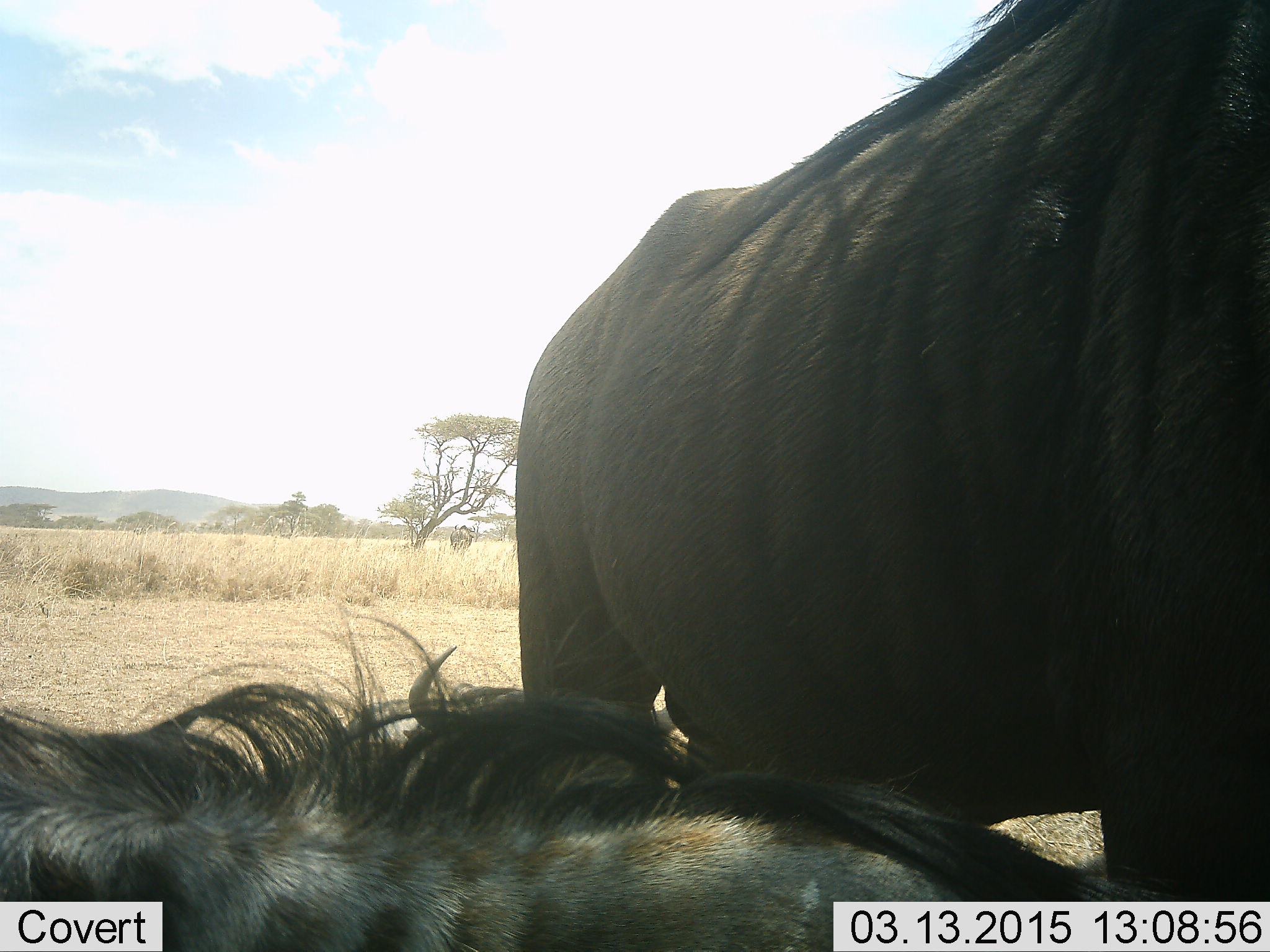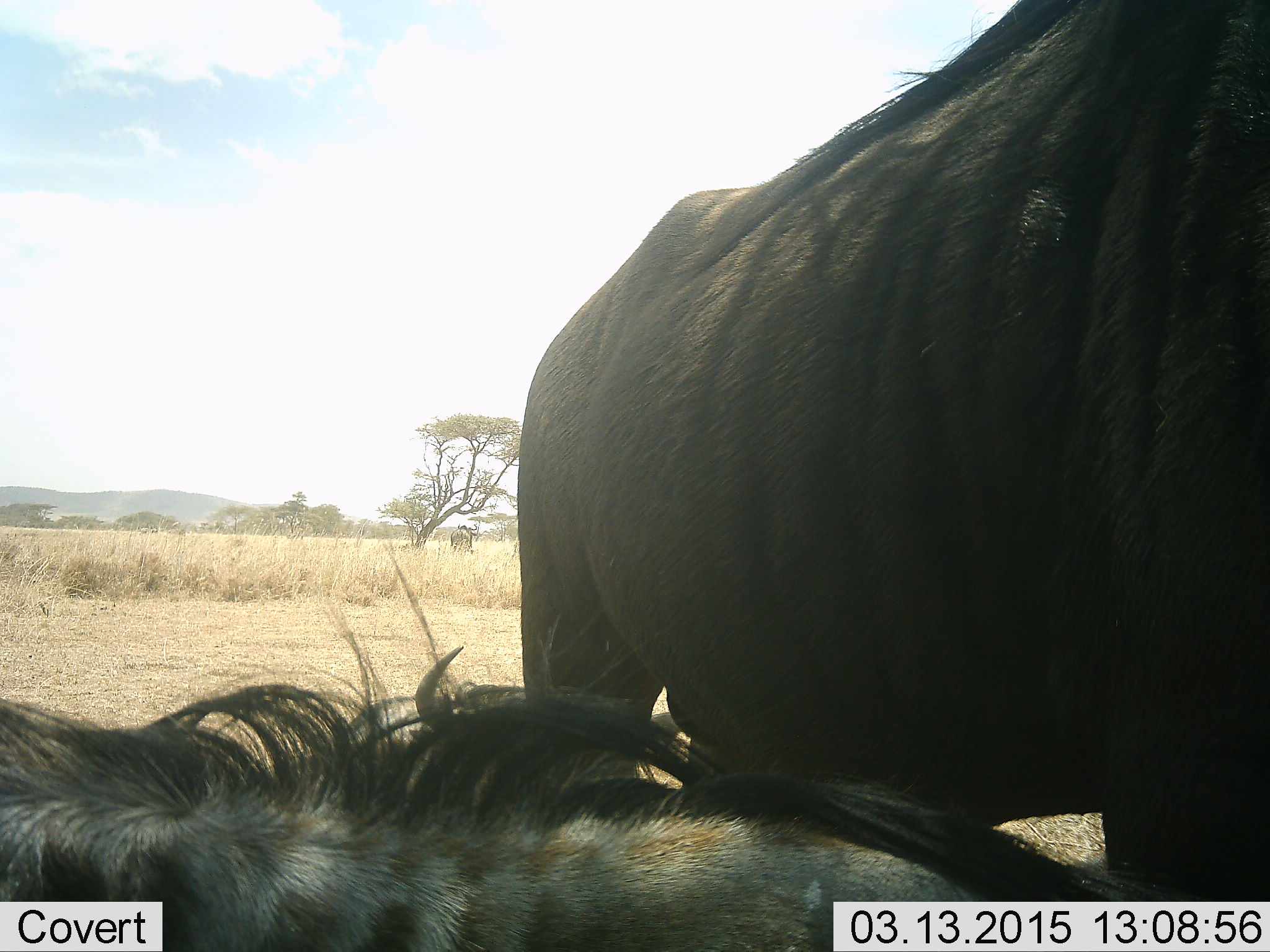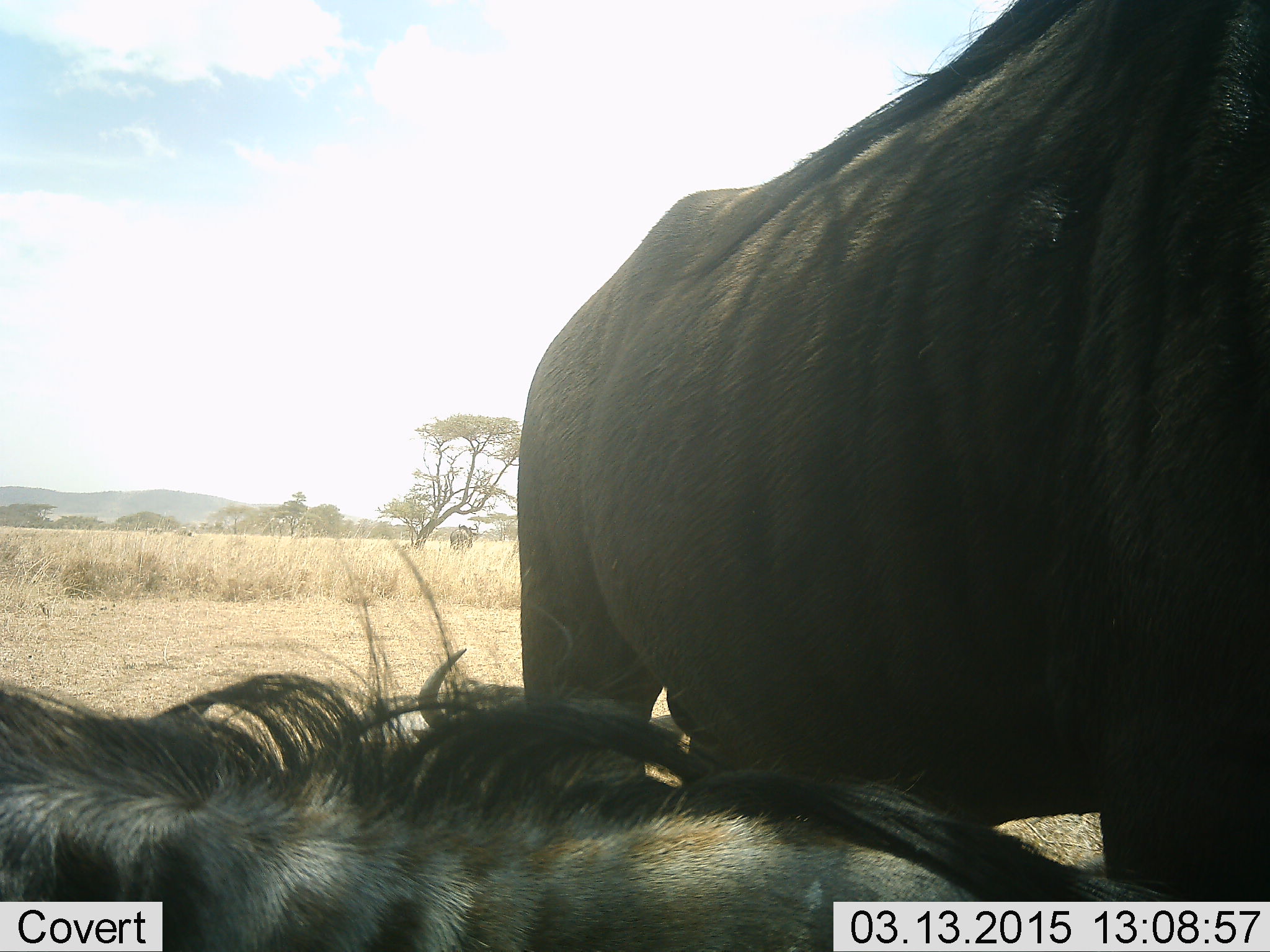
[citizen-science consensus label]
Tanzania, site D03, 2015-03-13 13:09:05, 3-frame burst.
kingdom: Animalia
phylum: Chordata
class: Mammalia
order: Artiodactyla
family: Bovidae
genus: Connochaetes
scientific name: Connochaetes taurinus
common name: blue wildebeest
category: wildebeest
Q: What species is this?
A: Wildebeest (blue wildebeest) (Connochaetes taurinus).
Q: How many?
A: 2.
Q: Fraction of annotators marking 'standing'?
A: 80%.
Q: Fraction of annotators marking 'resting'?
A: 90%.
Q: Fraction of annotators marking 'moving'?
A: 20%.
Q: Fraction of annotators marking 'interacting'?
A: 0%.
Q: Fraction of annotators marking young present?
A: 0%.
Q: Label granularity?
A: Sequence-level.